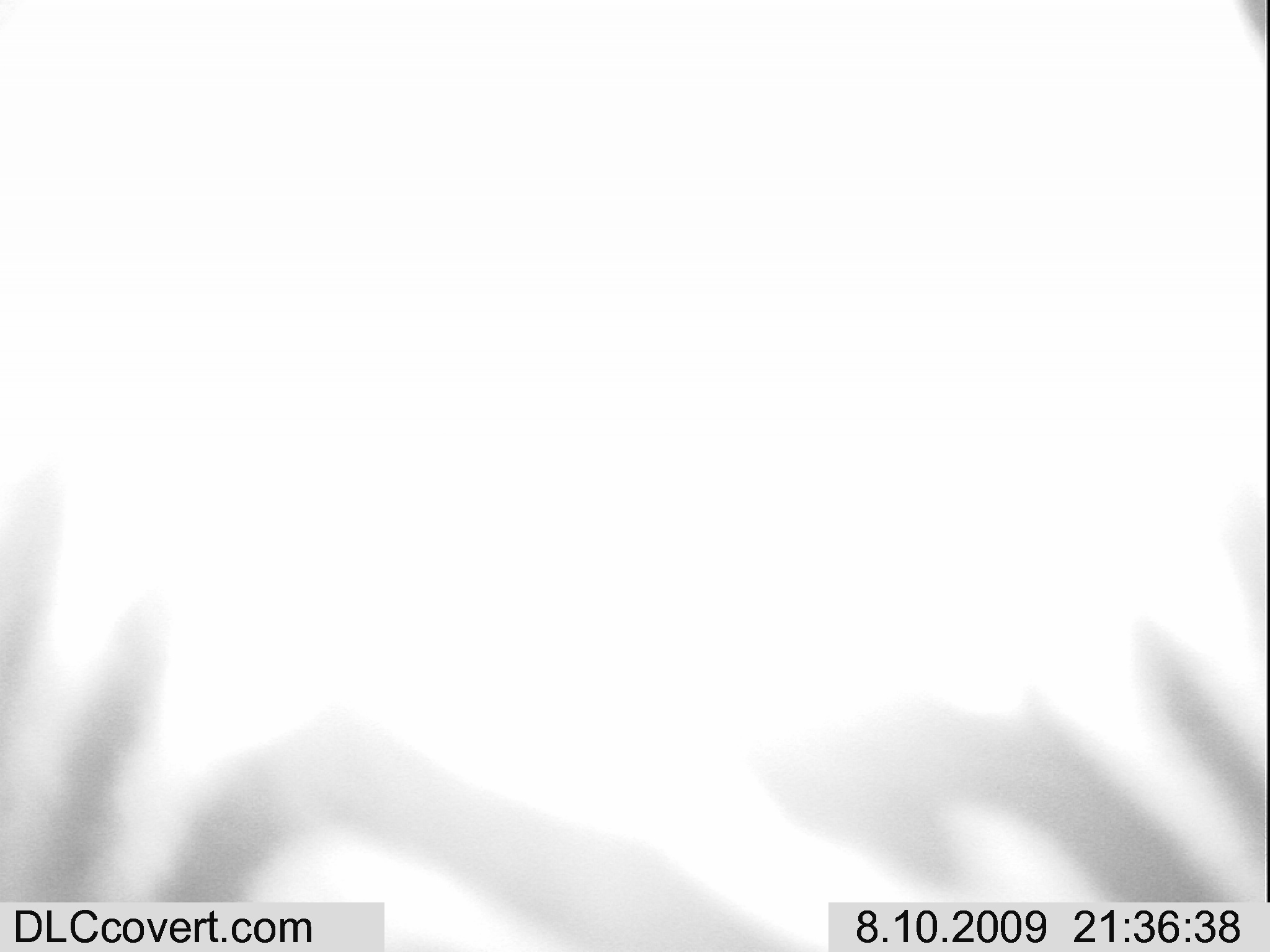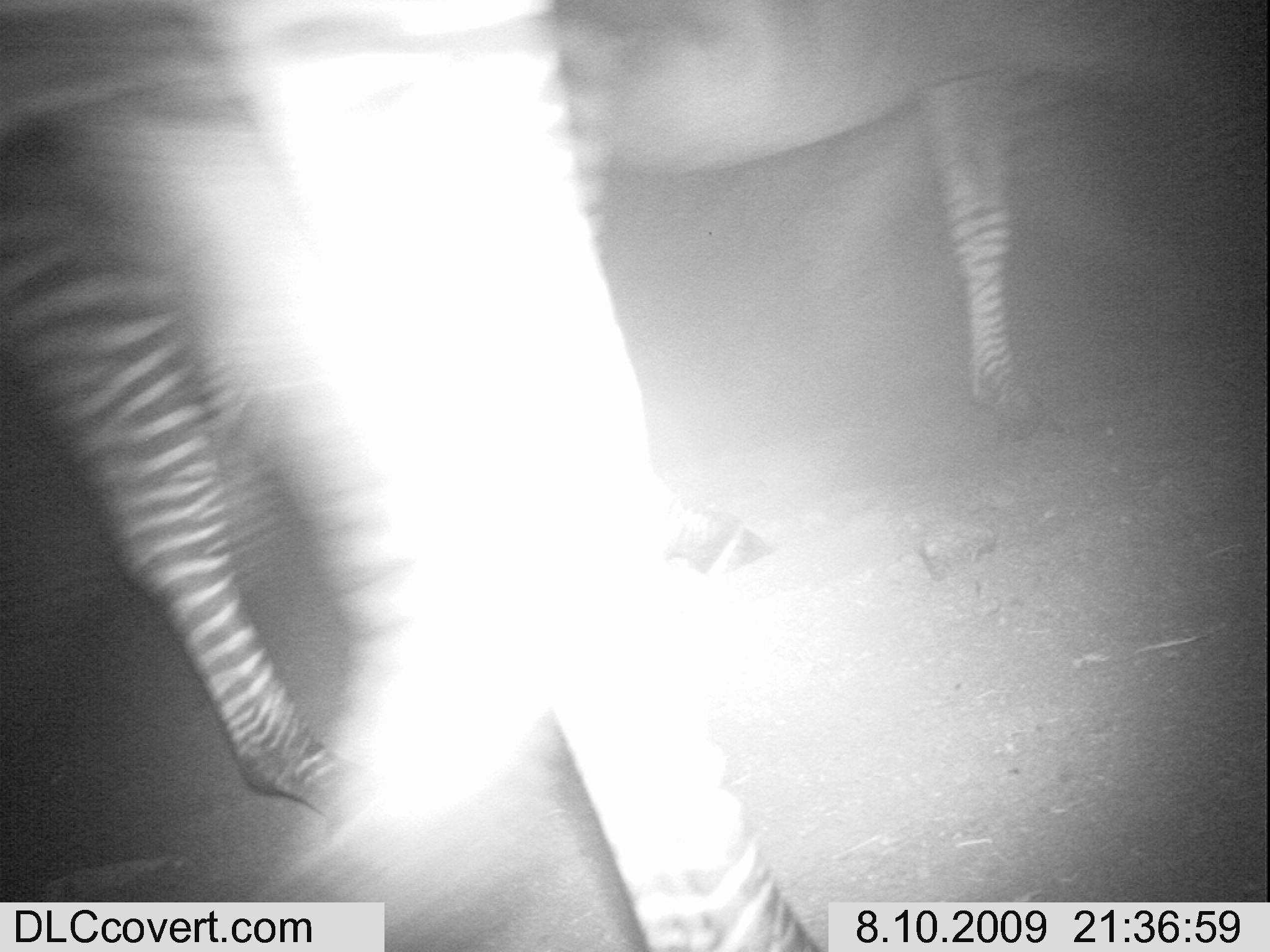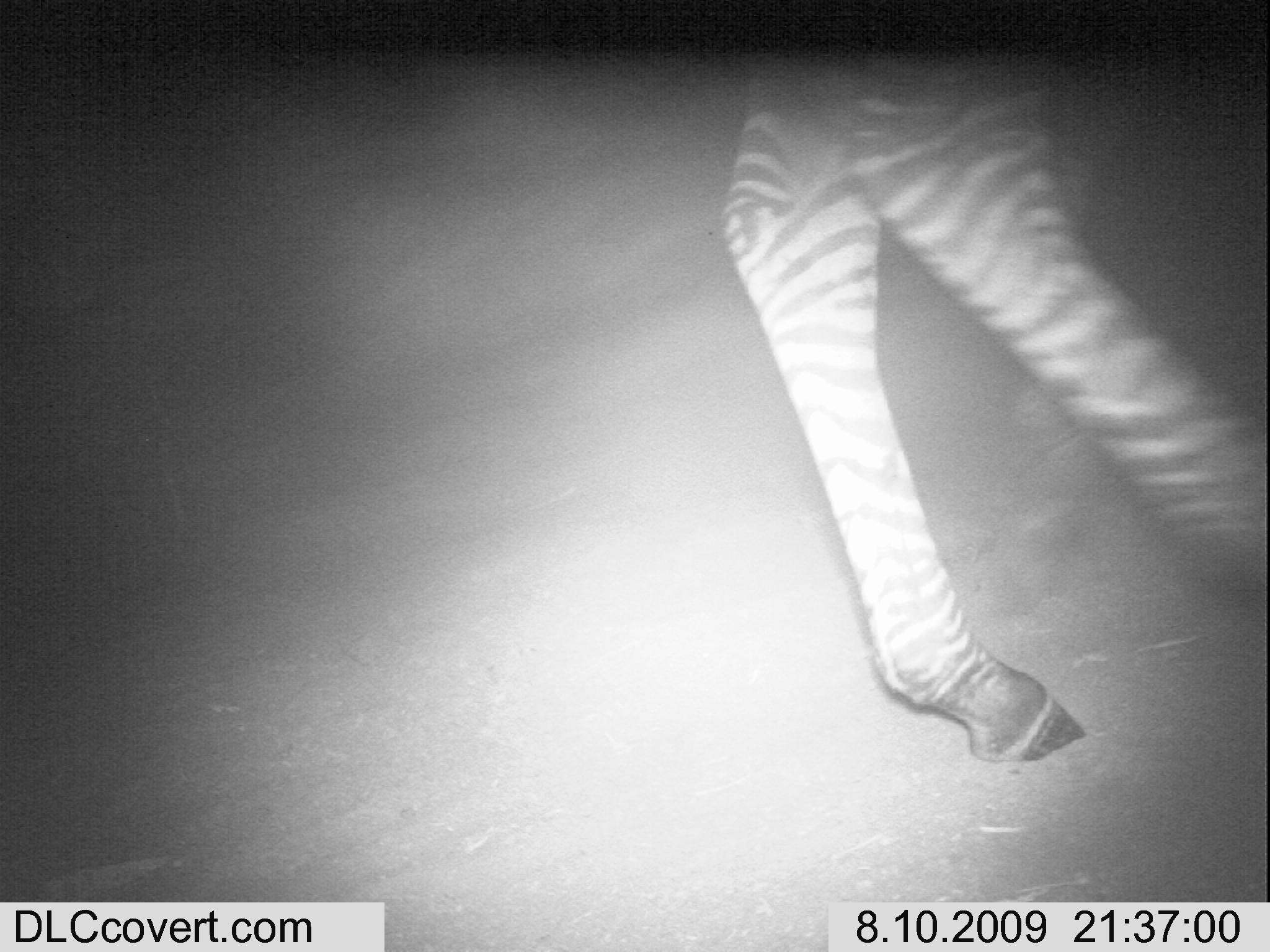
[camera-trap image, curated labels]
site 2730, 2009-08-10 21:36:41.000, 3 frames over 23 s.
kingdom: Animalia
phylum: Chordata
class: Mammalia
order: Perissodactyla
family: Equidae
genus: Equus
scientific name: Equus quagga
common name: plains zebra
Equus quagga (plains zebra), count 1.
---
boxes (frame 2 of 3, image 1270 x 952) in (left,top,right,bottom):
equus quagga: (0,0,819,952); (562,0,1193,426); (5,124,369,819)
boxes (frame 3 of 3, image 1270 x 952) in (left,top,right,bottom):
equus quagga: (721,0,1270,765)